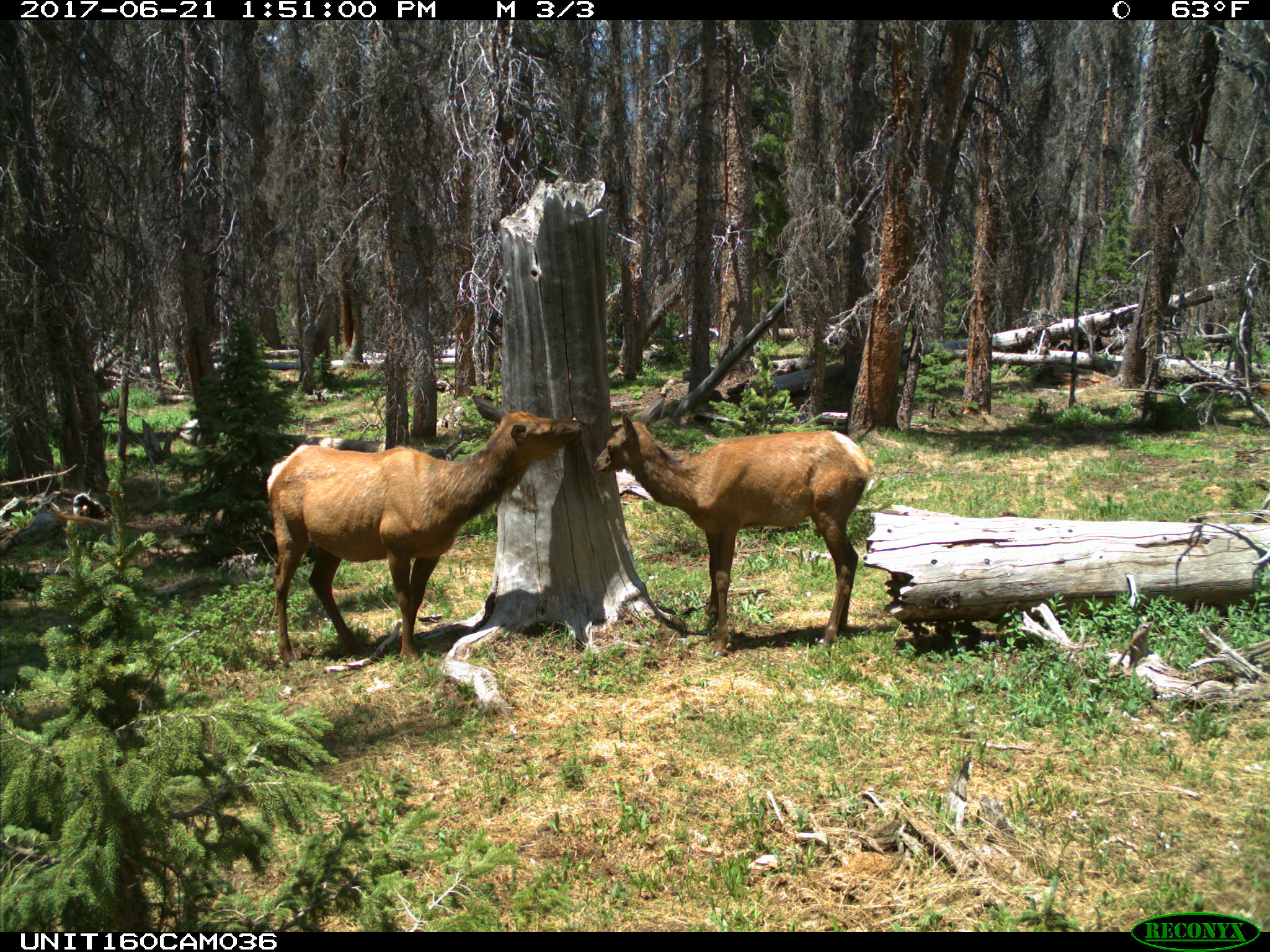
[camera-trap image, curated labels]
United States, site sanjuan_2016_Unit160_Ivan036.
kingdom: Animalia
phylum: Chordata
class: Mammalia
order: Artiodactyla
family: Cervidae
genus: Cervus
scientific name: Cervus elaphus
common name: red deer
Cervus elaphus (red deer).